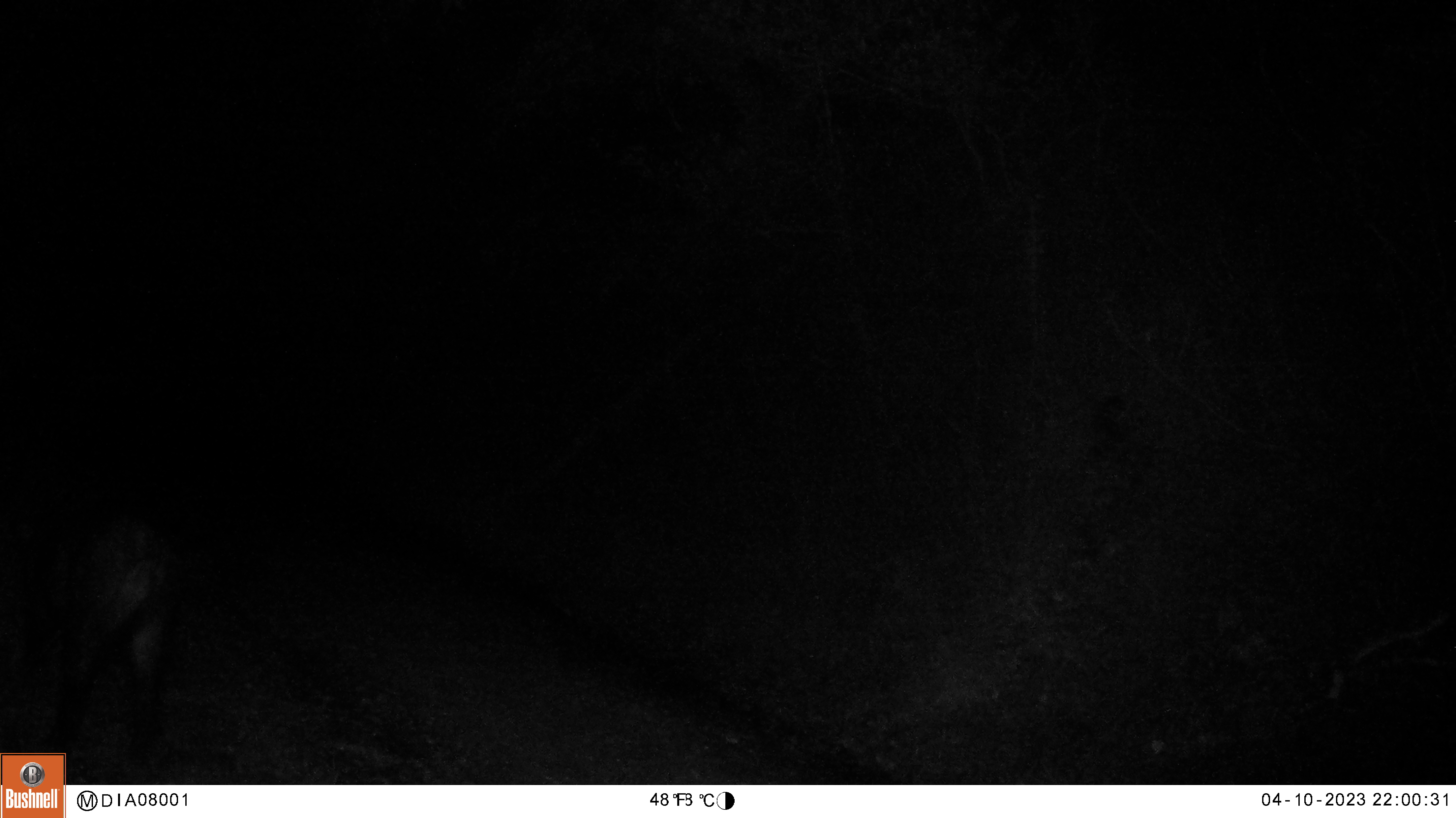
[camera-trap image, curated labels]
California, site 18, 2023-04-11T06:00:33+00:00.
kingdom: Animalia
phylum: Chordata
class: Mammalia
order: Artiodactyla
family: Cervidae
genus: Odocoileus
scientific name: Odocoileus hemionus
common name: mule deer